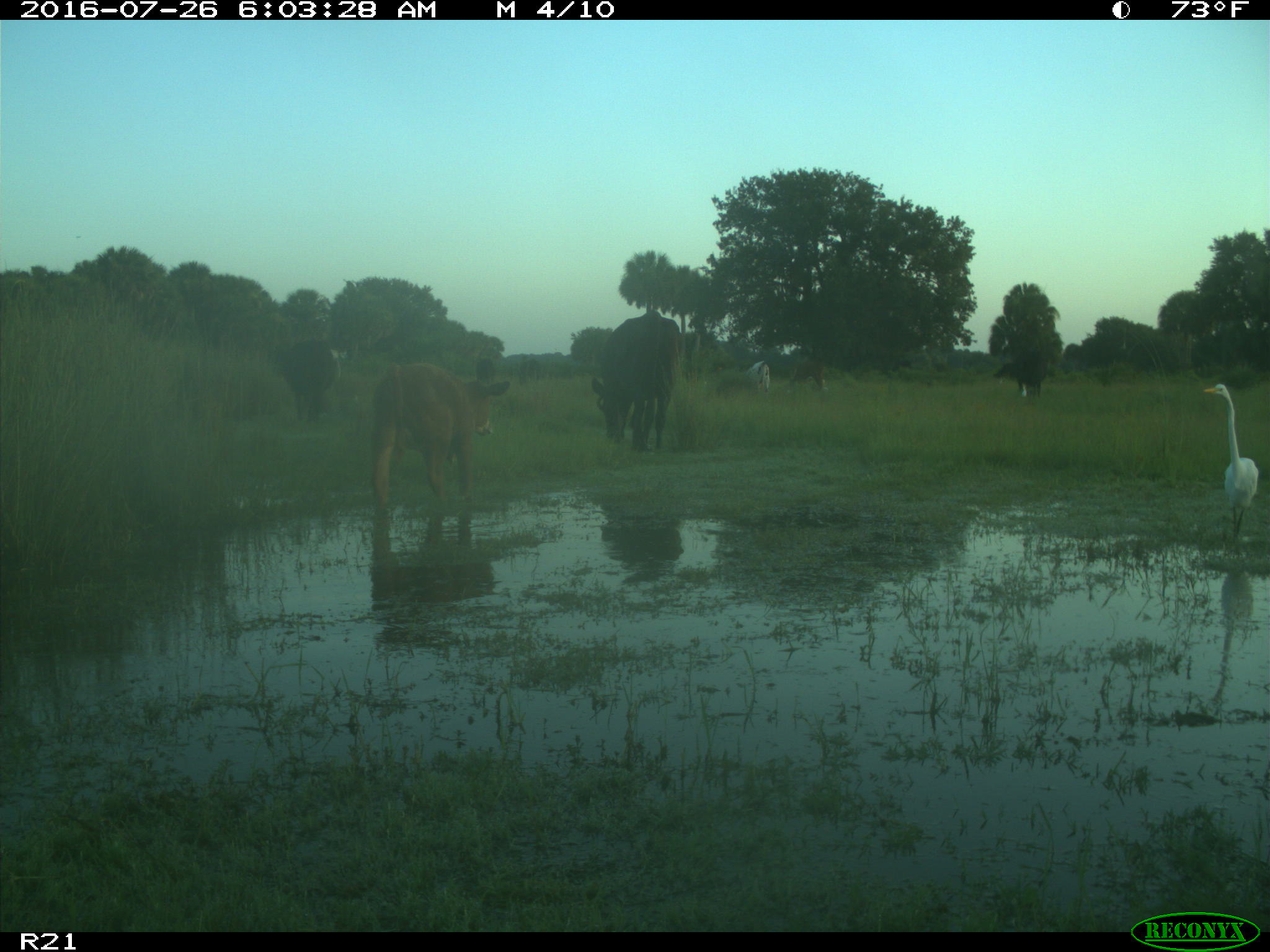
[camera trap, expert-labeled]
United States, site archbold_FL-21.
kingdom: Animalia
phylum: Chordata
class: Mammalia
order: Artiodactyla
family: Bovidae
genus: Bos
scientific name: Bos taurus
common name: domestic cow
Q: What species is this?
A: Bos taurus (domestic cow).